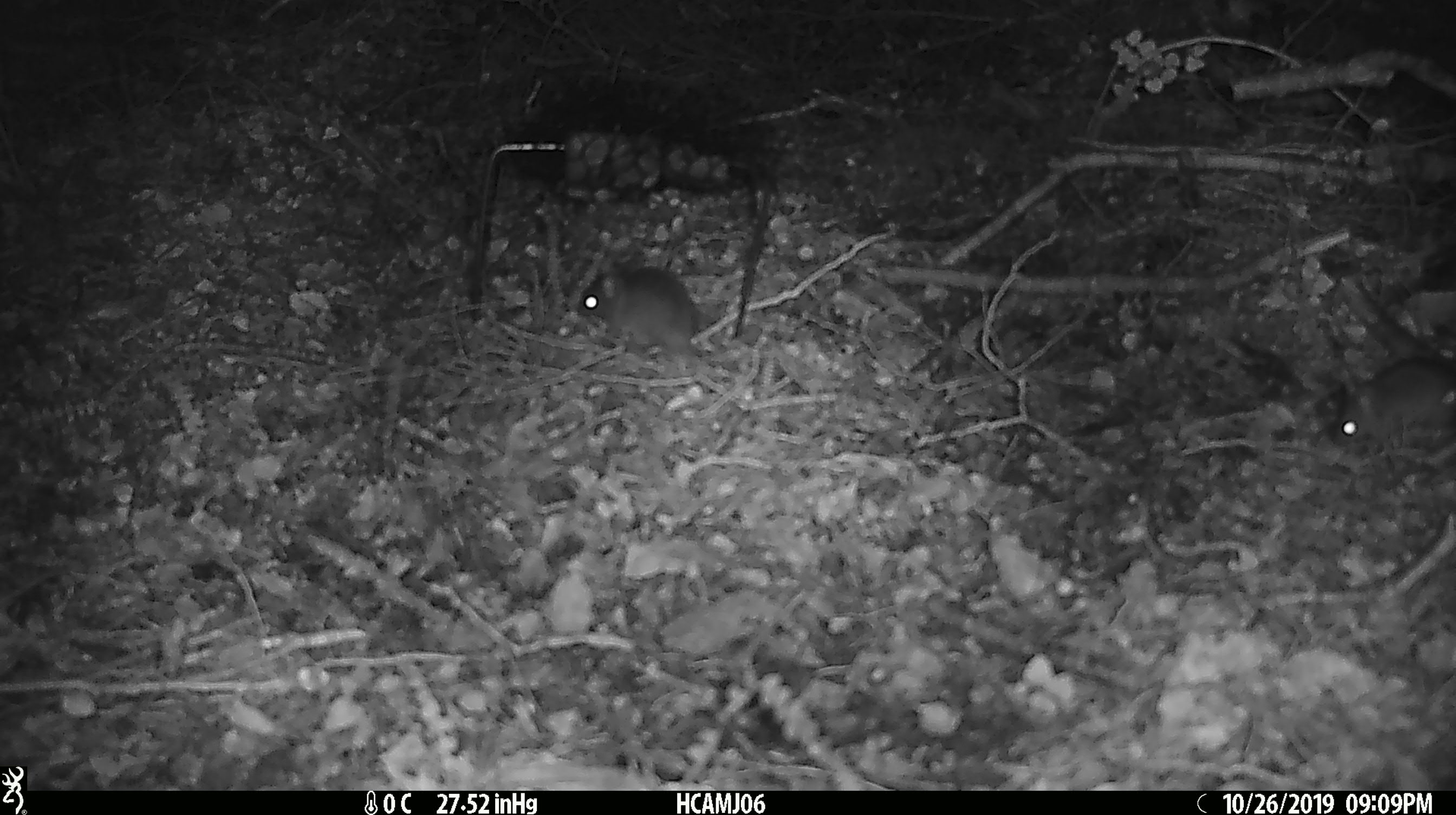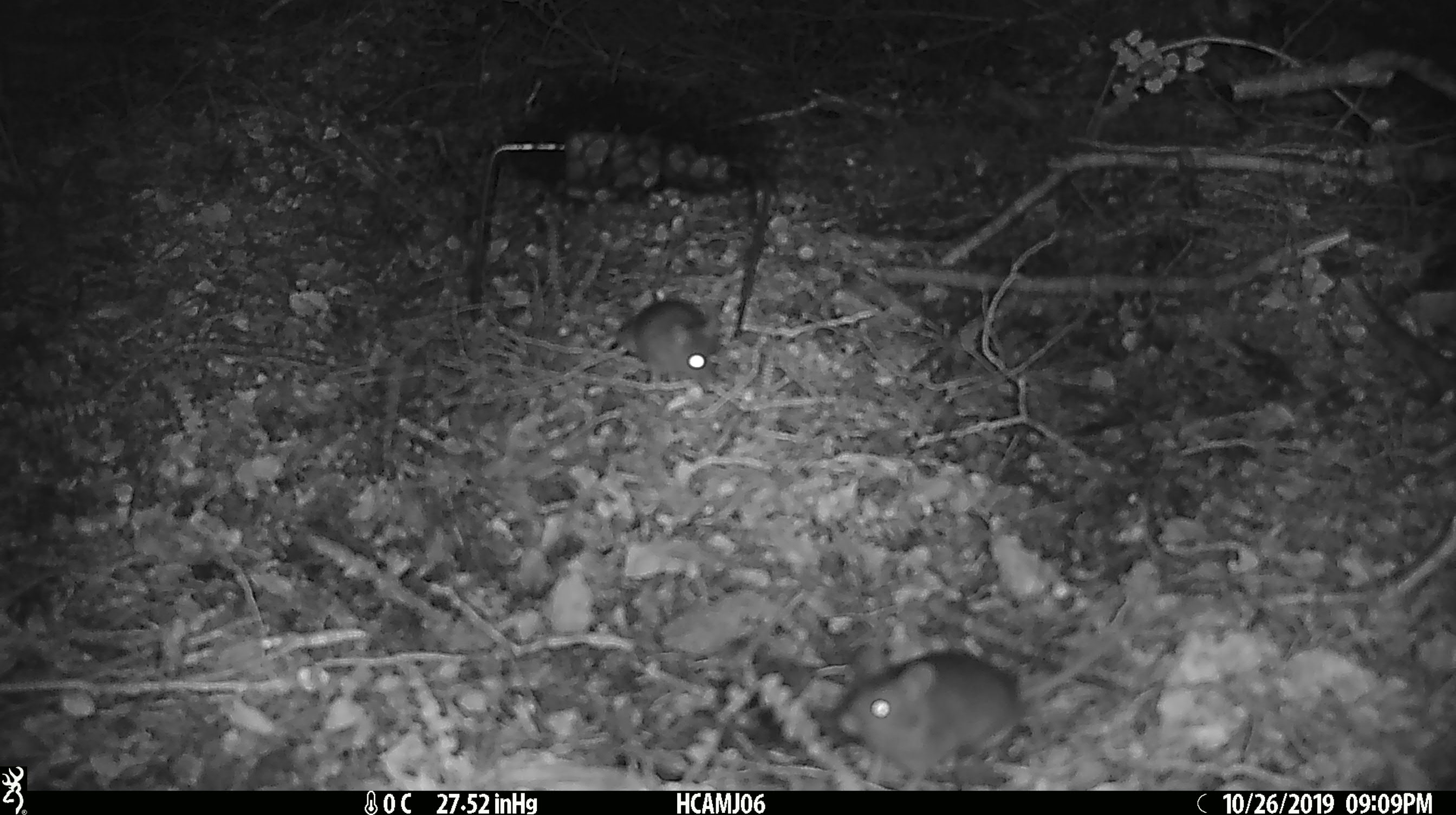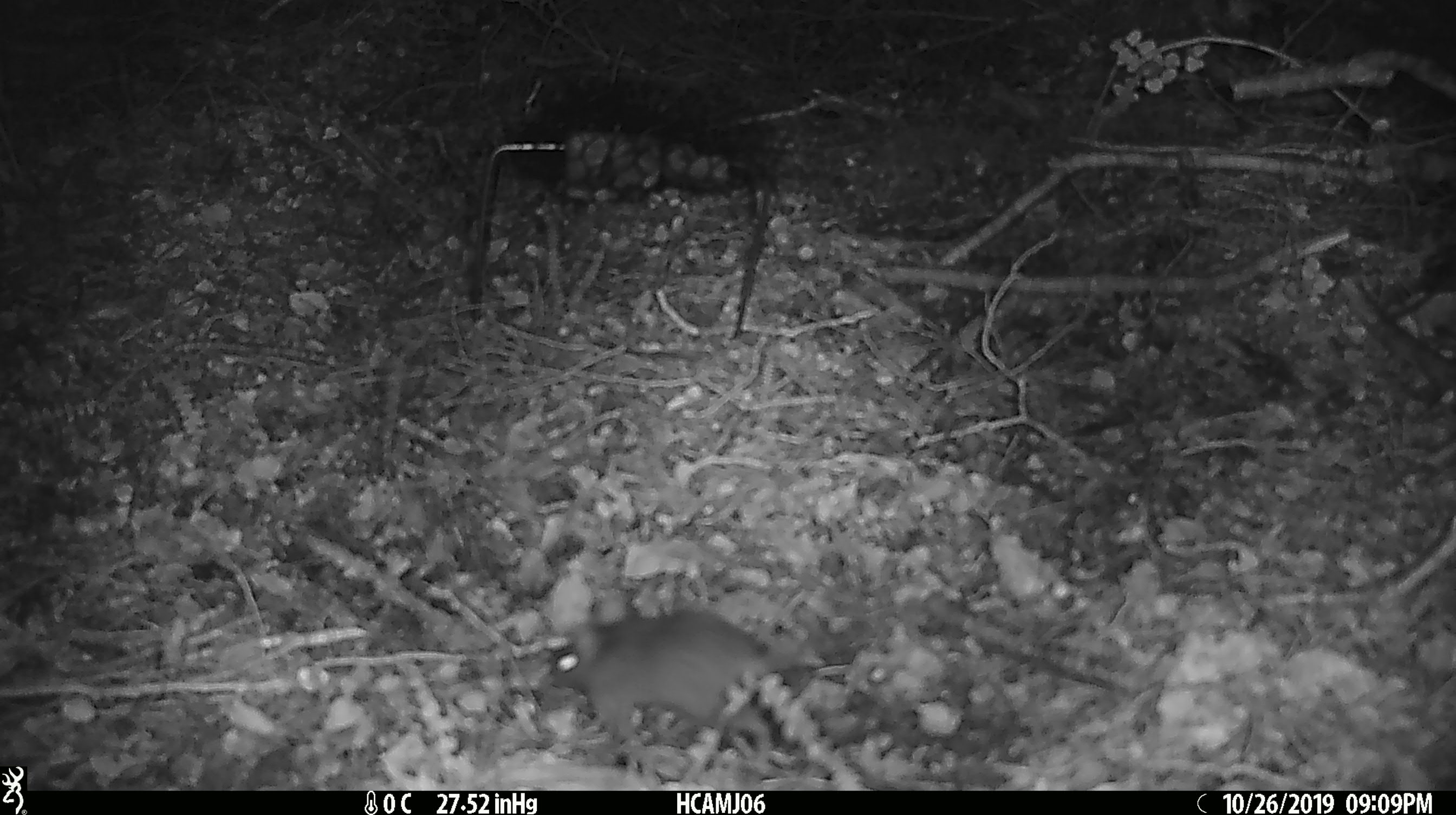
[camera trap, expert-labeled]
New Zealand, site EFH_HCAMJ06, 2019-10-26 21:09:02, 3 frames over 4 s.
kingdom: Animalia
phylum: Chordata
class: Mammalia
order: Rodentia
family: Muridae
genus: Mus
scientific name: Mus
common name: mouse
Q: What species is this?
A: Mouse (Mus).